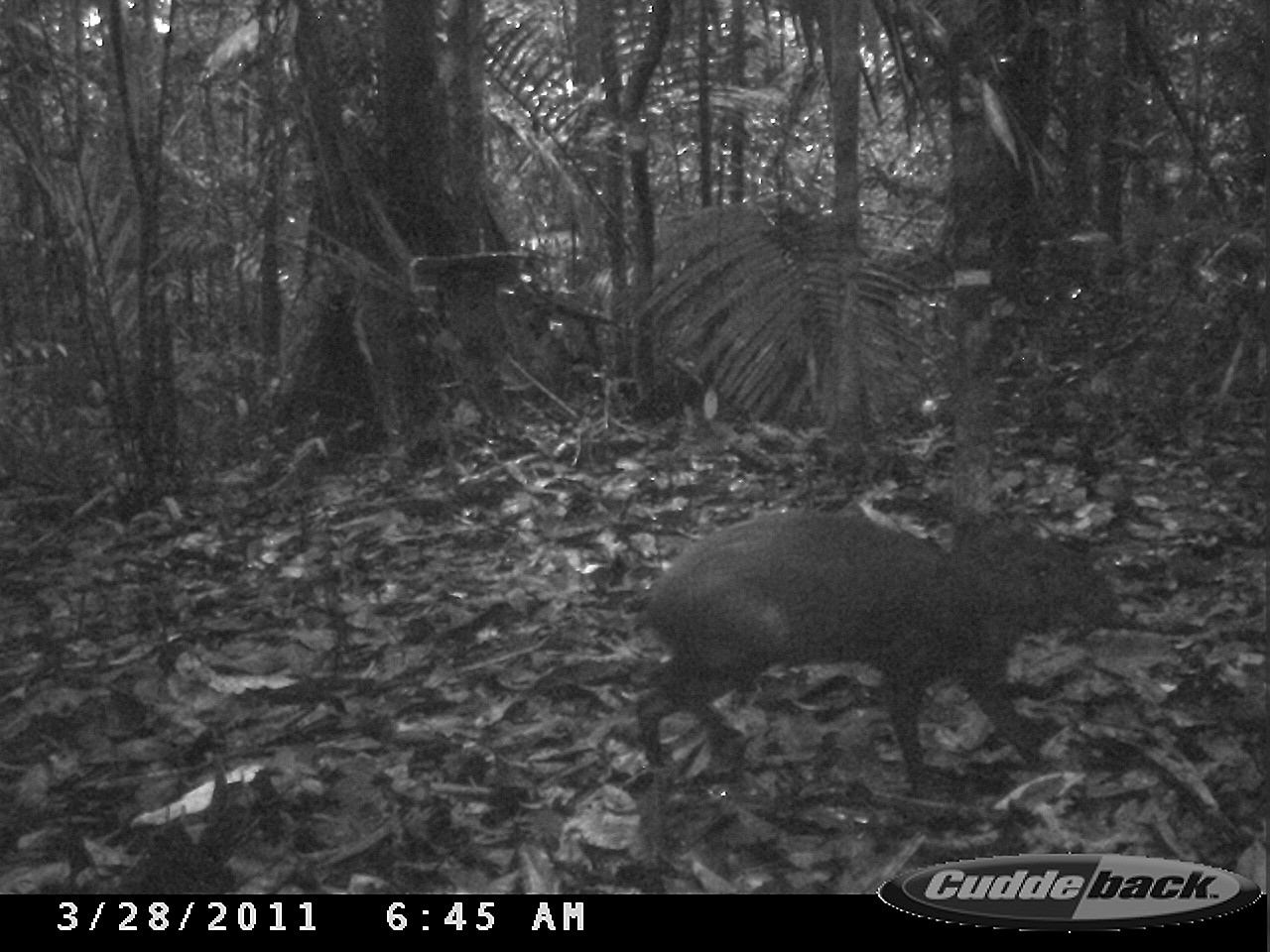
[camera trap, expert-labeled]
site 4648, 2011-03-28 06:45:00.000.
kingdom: Animalia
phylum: Chordata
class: Mammalia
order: Rodentia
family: Dasyproctidae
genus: Dasyprocta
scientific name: Dasyprocta leporina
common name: red-rumped agouti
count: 1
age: adult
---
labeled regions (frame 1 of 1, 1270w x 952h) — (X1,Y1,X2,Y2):
dasyprocta leporina: (631,504,1128,797)